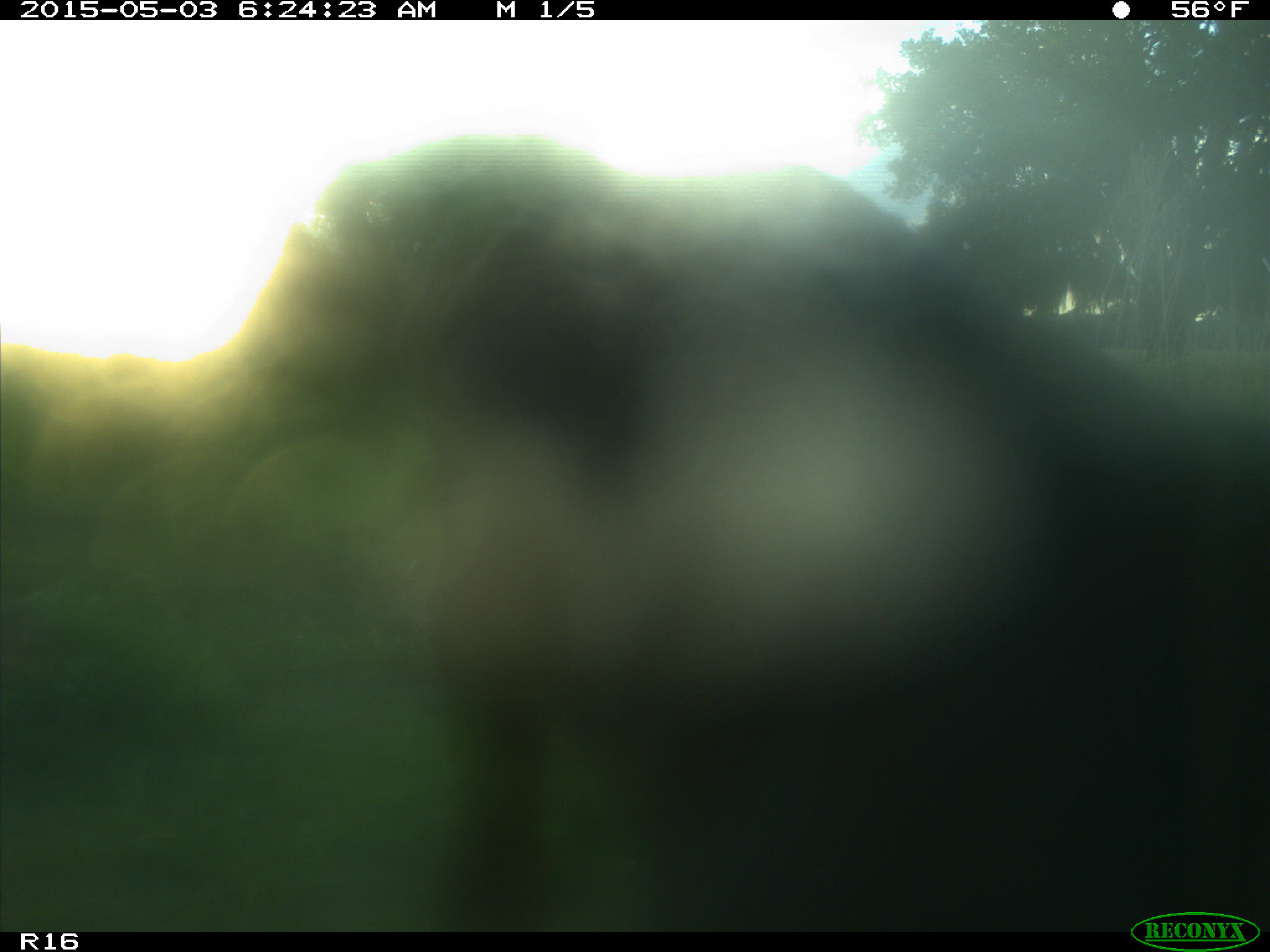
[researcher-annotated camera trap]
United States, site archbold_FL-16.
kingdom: Animalia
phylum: Chordata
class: Mammalia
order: Artiodactyla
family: Bovidae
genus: Bos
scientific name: Bos taurus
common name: domestic cow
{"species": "Bos taurus (domestic cow)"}